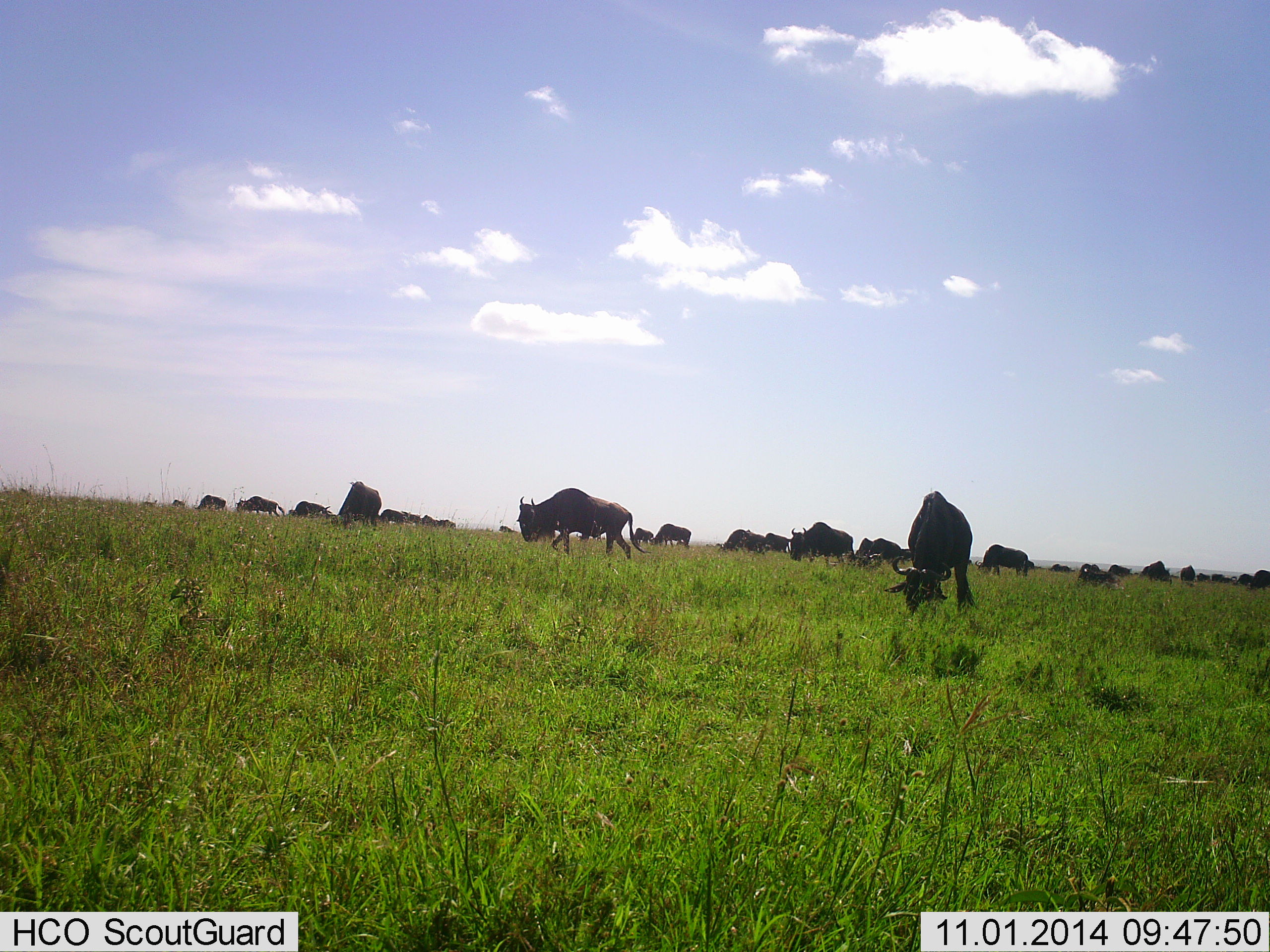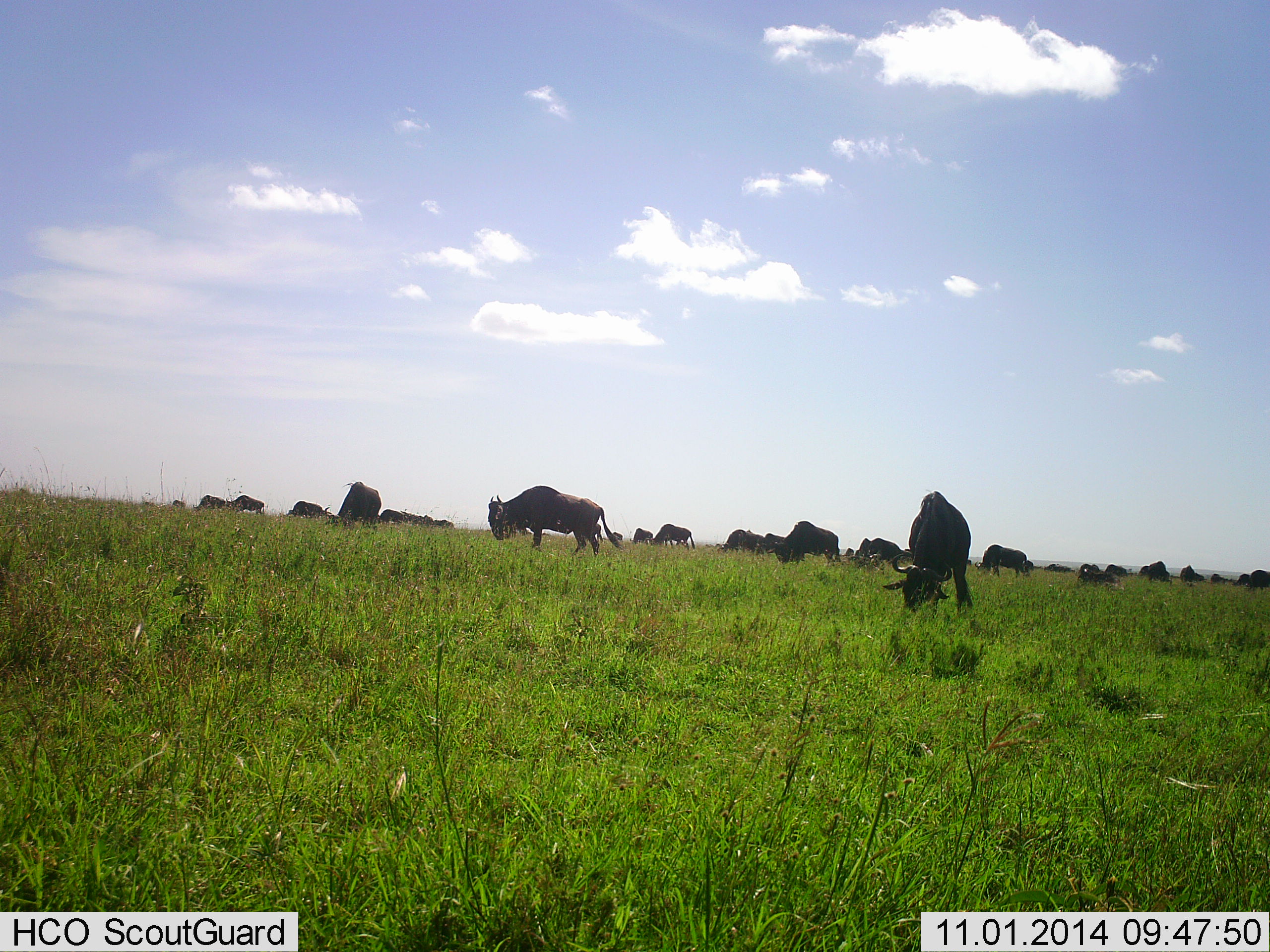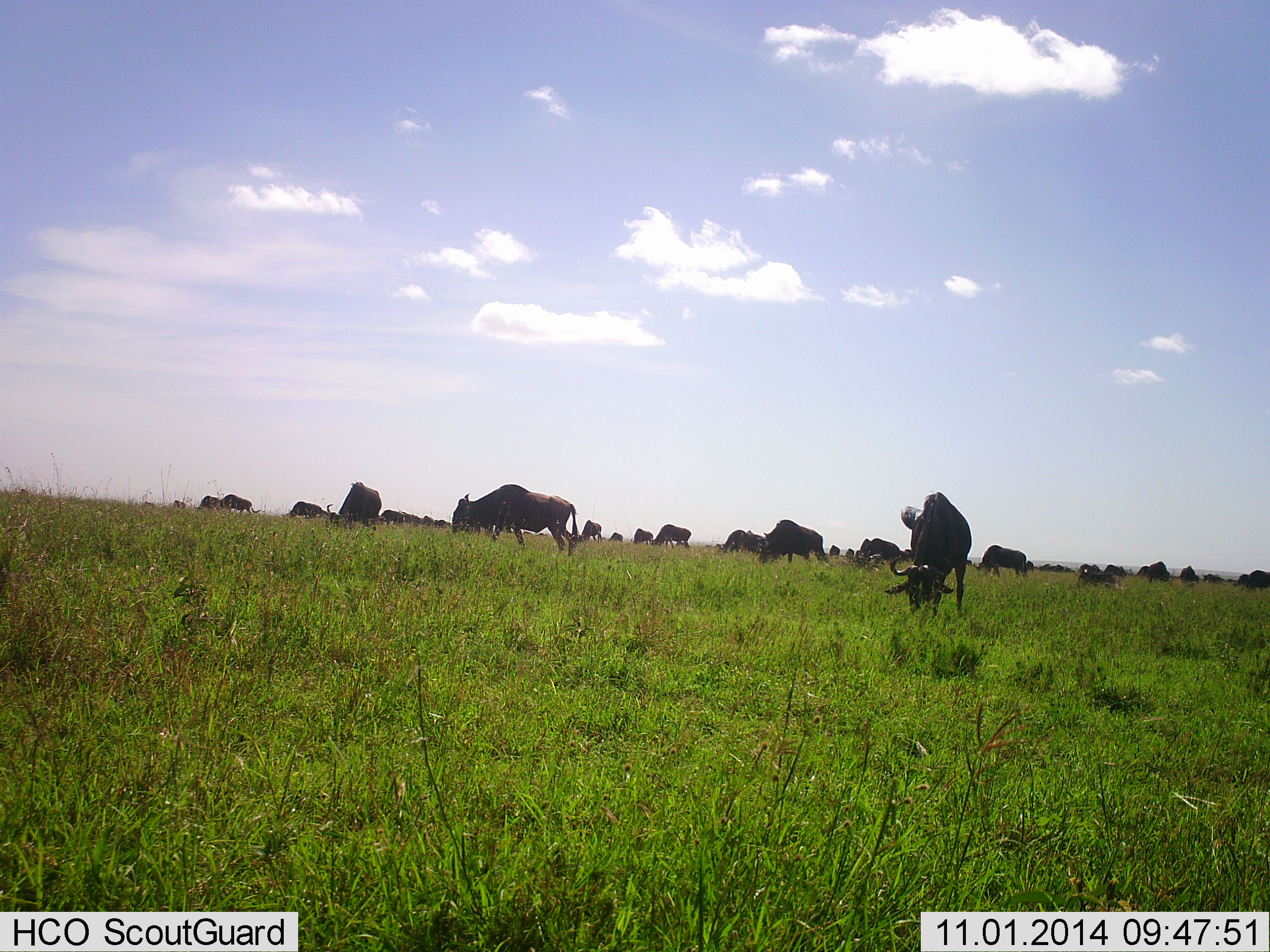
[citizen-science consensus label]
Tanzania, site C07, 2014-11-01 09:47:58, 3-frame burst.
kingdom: Animalia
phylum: Chordata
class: Mammalia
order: Artiodactyla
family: Bovidae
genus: Connochaetes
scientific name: Connochaetes taurinus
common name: blue wildebeest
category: wildebeest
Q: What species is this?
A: Wildebeest (blue wildebeest) (Connochaetes taurinus).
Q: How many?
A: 11-50.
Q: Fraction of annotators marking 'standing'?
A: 60%.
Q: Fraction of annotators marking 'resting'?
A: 10%.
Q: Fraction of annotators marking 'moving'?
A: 50%.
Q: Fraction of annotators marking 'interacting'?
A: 0%.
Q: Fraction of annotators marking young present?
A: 0%.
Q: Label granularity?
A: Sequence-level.